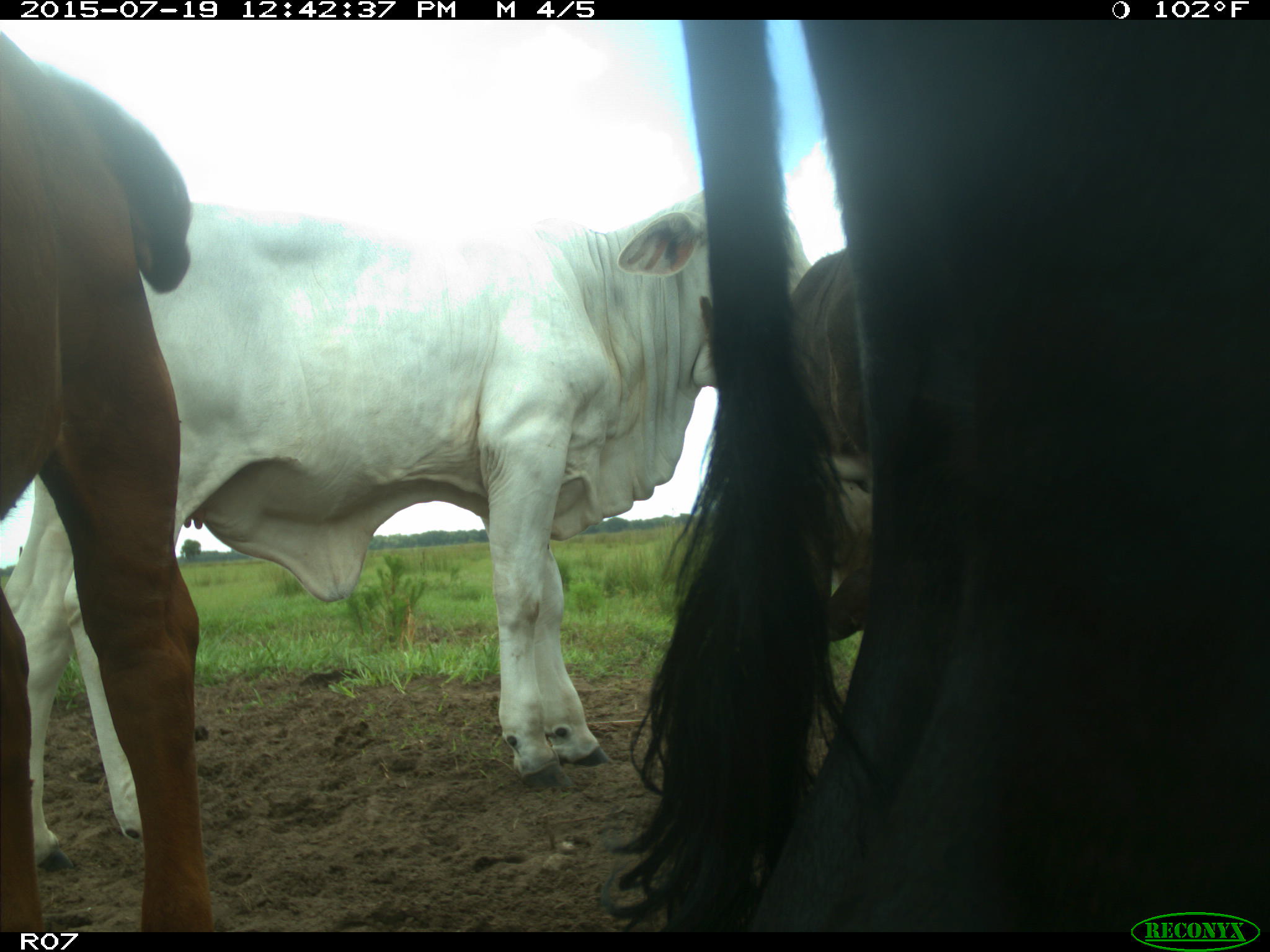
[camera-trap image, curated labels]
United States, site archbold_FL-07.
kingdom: Animalia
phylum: Chordata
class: Mammalia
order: Artiodactyla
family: Bovidae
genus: Bos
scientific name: Bos taurus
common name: domestic cow